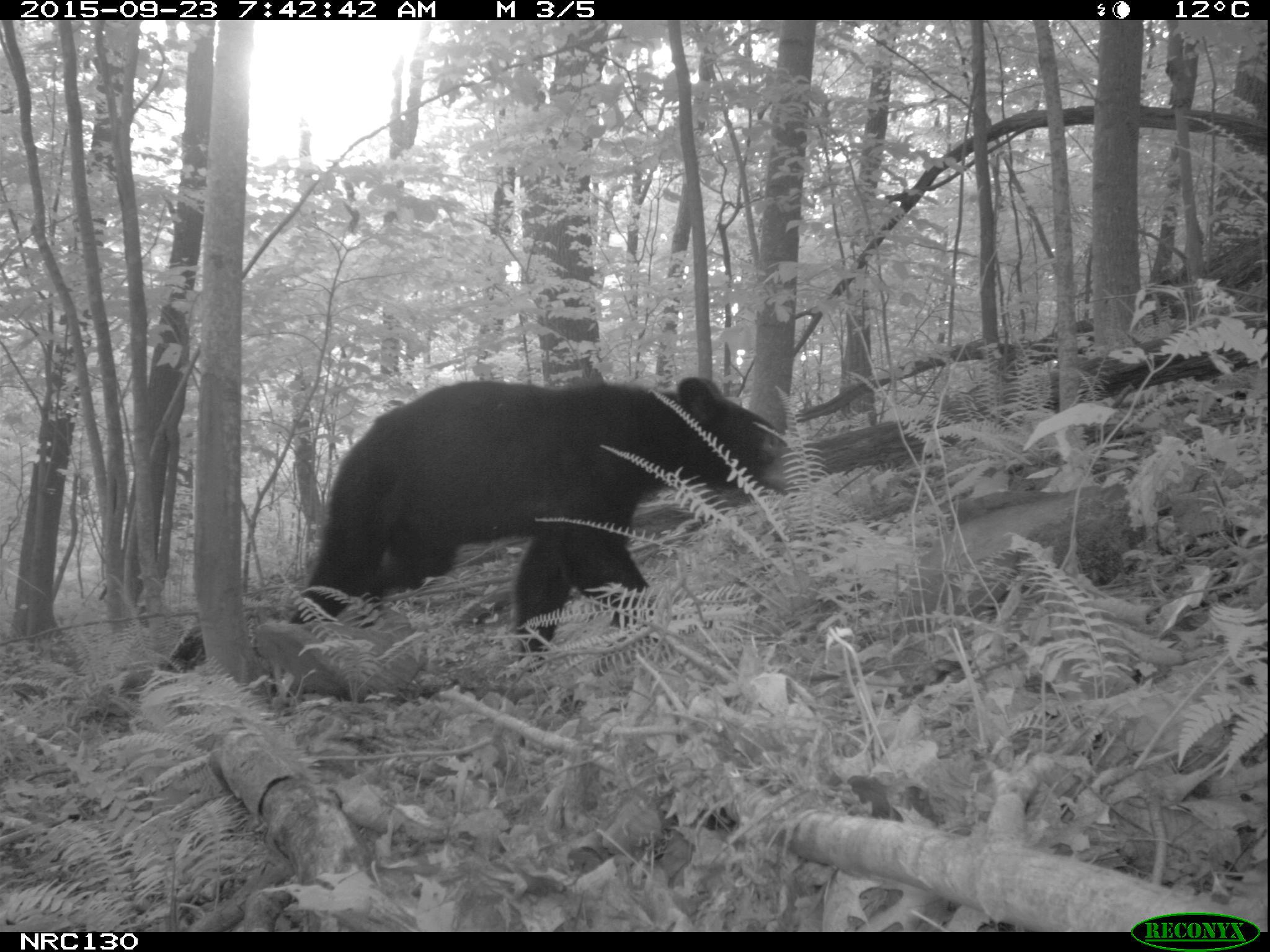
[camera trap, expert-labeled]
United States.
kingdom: Animalia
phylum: Chordata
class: Mammalia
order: Carnivora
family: Ursidae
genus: Ursus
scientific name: Ursus americanus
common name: american black bear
American Black Bear (Ursus americanus).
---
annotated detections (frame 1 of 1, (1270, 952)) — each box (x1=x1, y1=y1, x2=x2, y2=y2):
American Black Bear: (x1=301, y1=362, x2=792, y2=615)